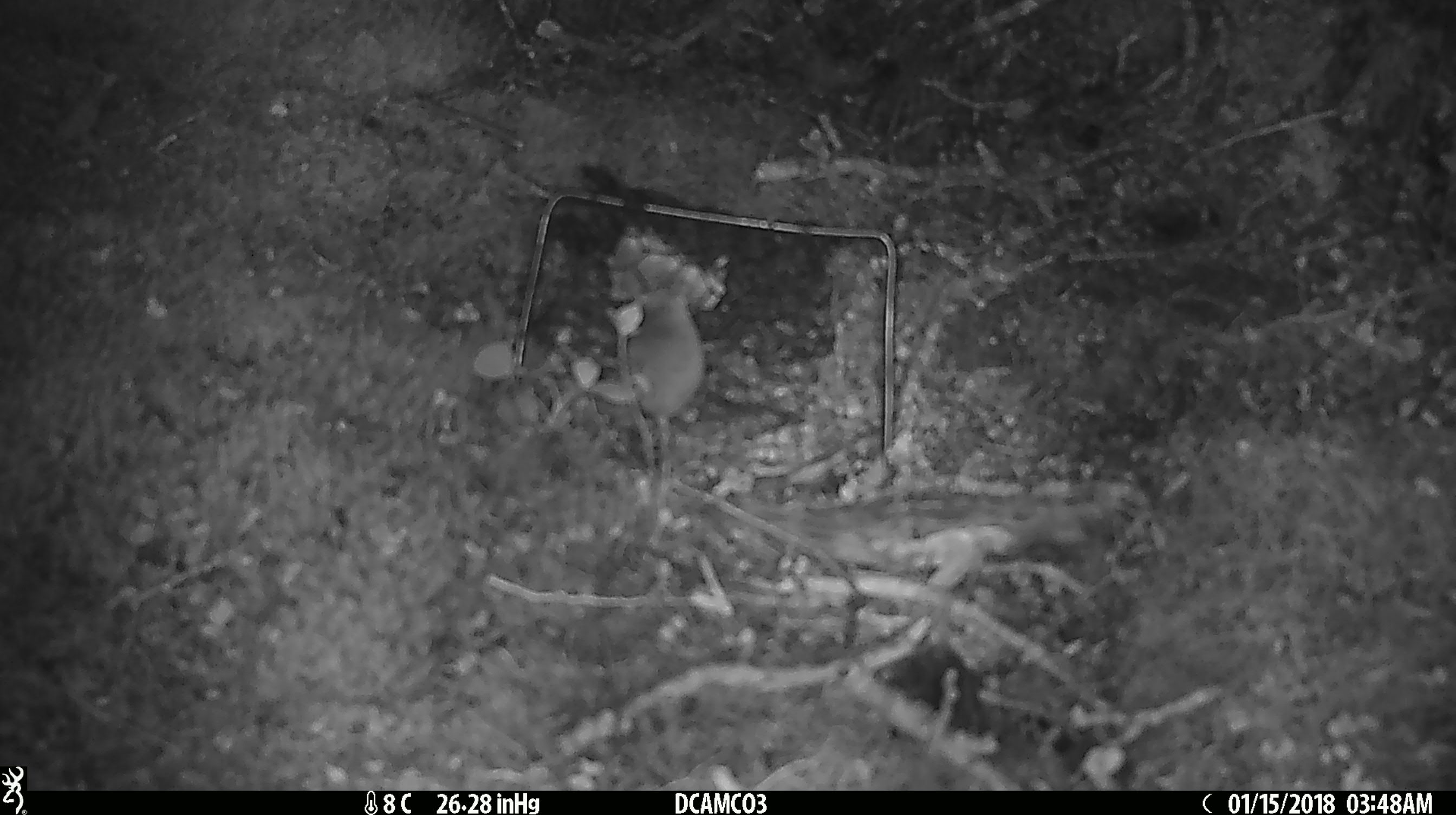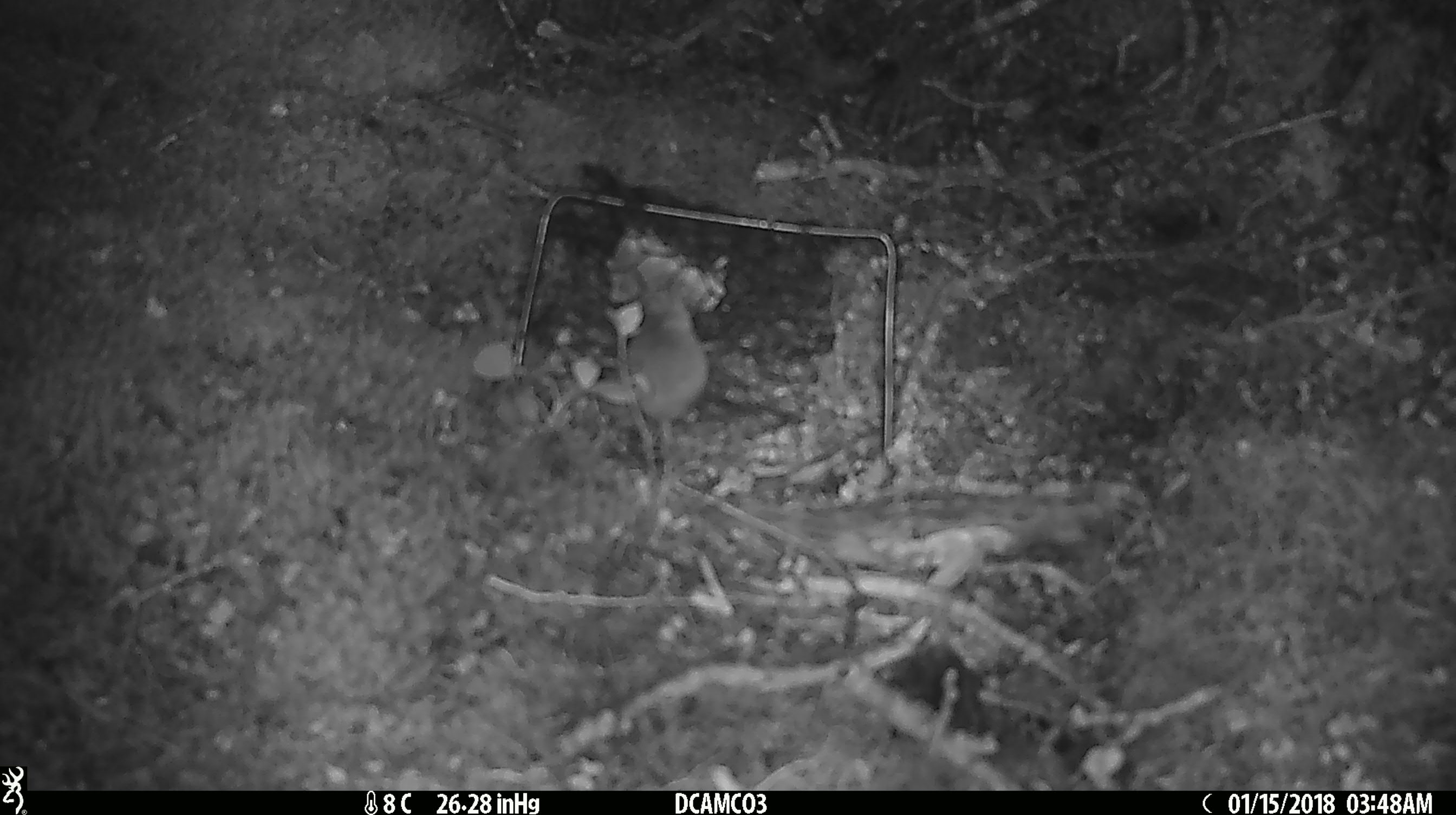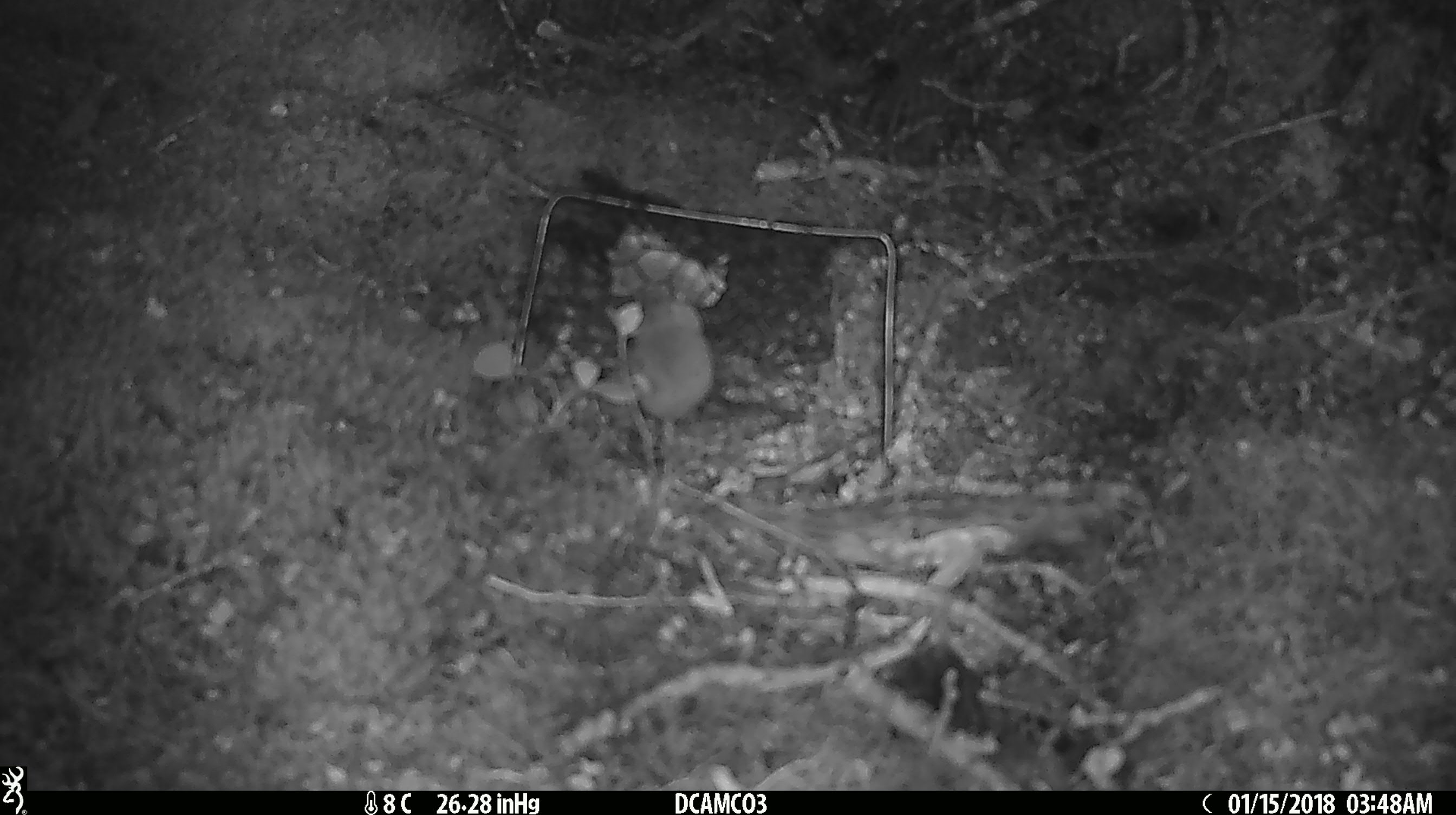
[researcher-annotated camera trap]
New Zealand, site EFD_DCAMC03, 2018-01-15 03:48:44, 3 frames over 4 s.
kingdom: Animalia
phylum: Chordata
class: Mammalia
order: Rodentia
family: Muridae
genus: Mus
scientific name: Mus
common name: mouse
Mouse (Mus).